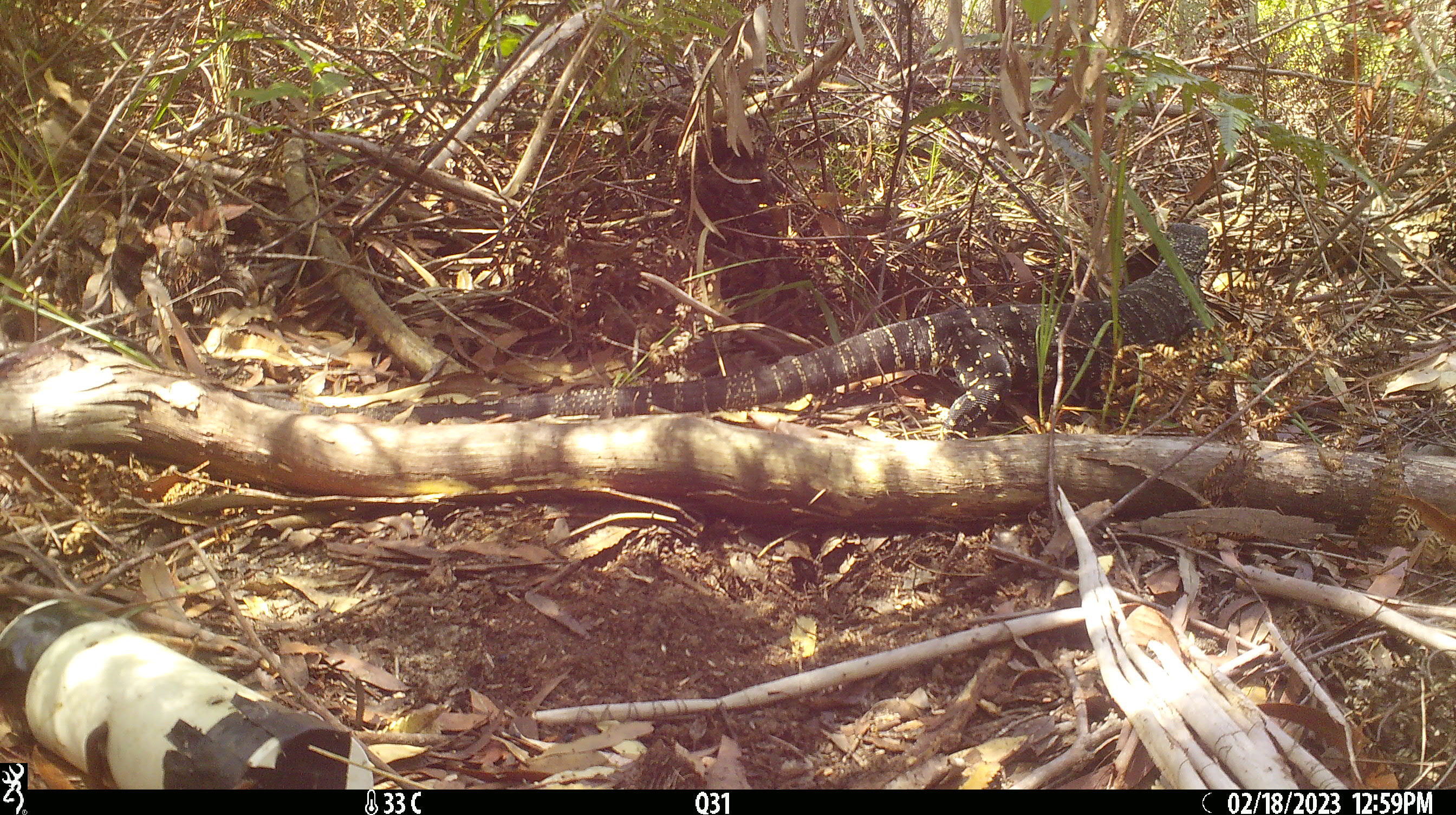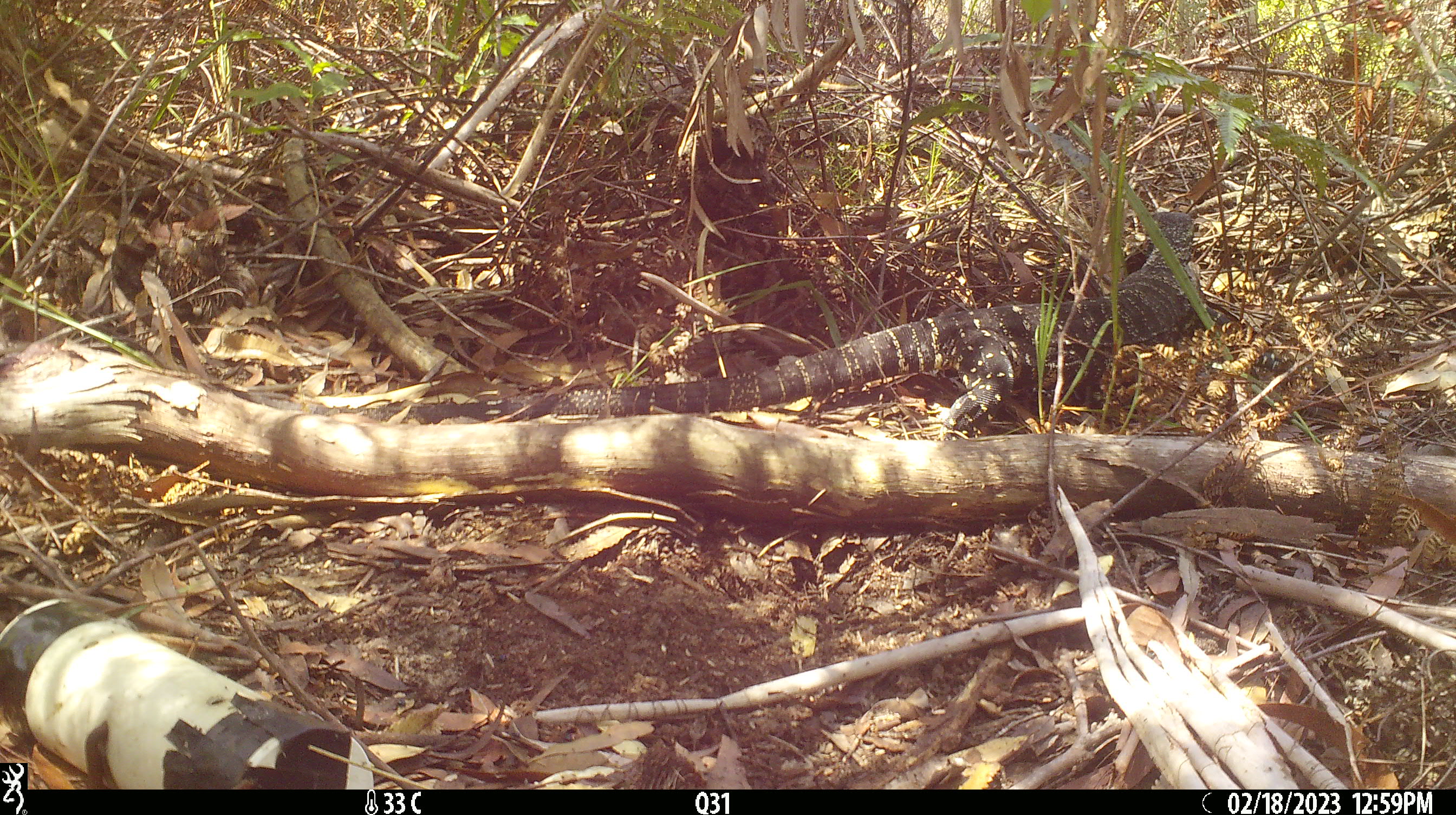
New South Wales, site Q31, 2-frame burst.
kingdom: Animalia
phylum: Chordata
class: Reptilia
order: Squamata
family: Varanidae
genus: Varanus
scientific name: Varanus varius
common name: lace monitor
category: goanna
Goanna (lace monitor) (Varanus varius).